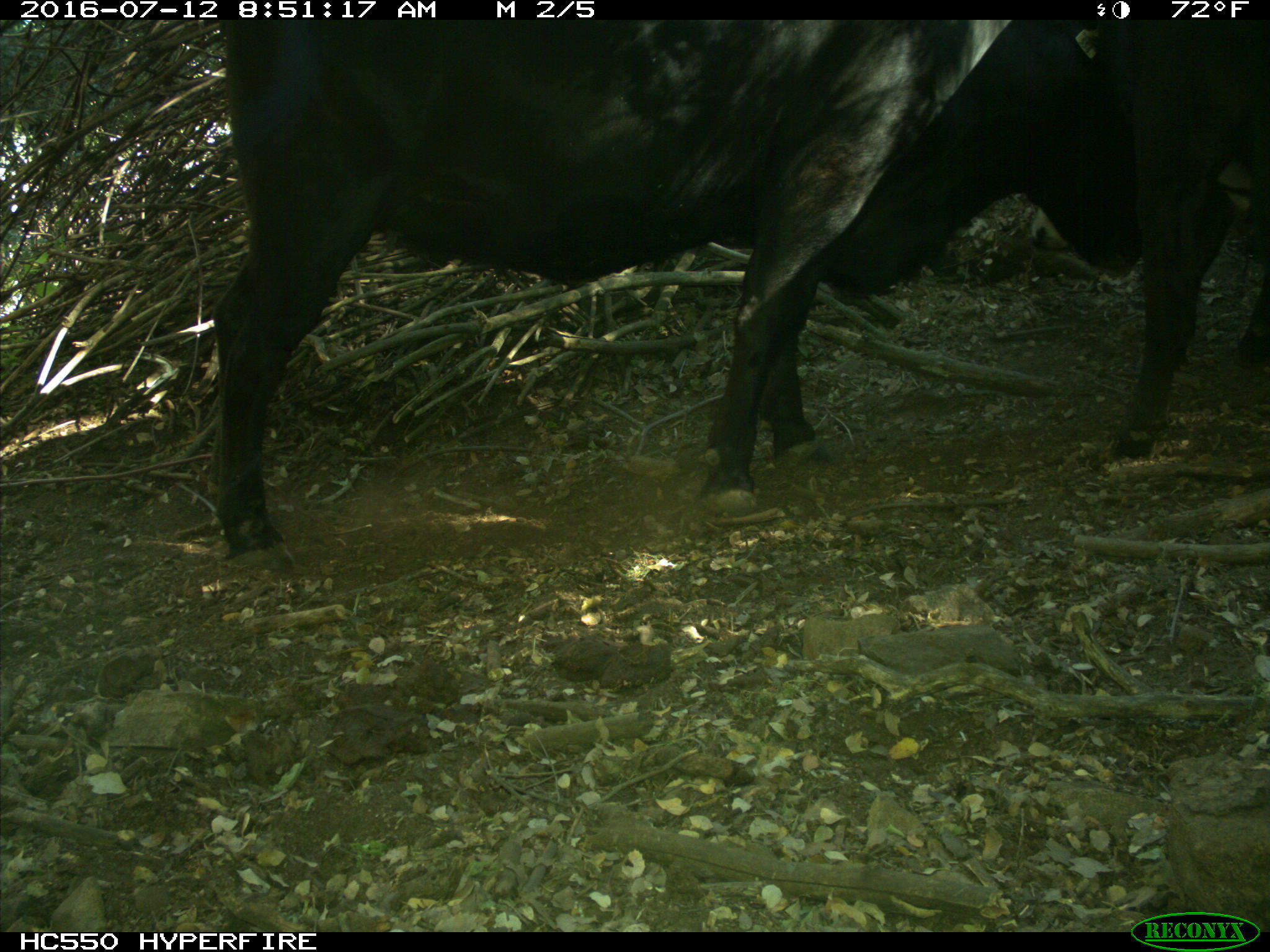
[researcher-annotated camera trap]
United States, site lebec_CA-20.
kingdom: Animalia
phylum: Chordata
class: Mammalia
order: Artiodactyla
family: Bovidae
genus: Bos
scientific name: Bos taurus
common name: domestic cow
Bos taurus (domestic cow).